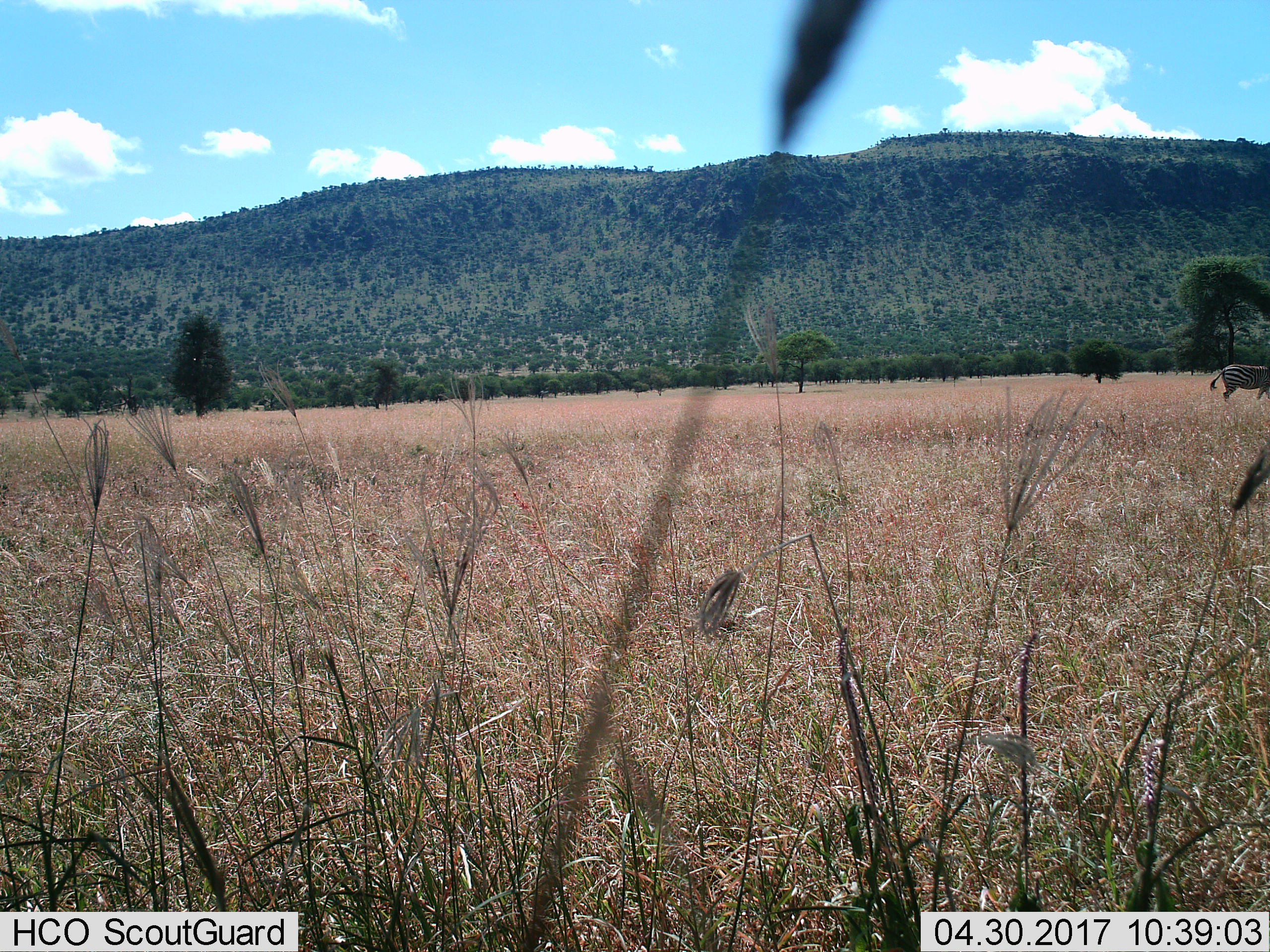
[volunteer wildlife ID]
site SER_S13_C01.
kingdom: Animalia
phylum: Chordata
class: Mammalia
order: Perissodactyla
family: Equidae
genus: Equus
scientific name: Equus quagga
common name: plains zebra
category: zebraplains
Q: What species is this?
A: Zebraplains (plains zebra) (Equus quagga).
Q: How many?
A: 1.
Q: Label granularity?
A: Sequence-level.